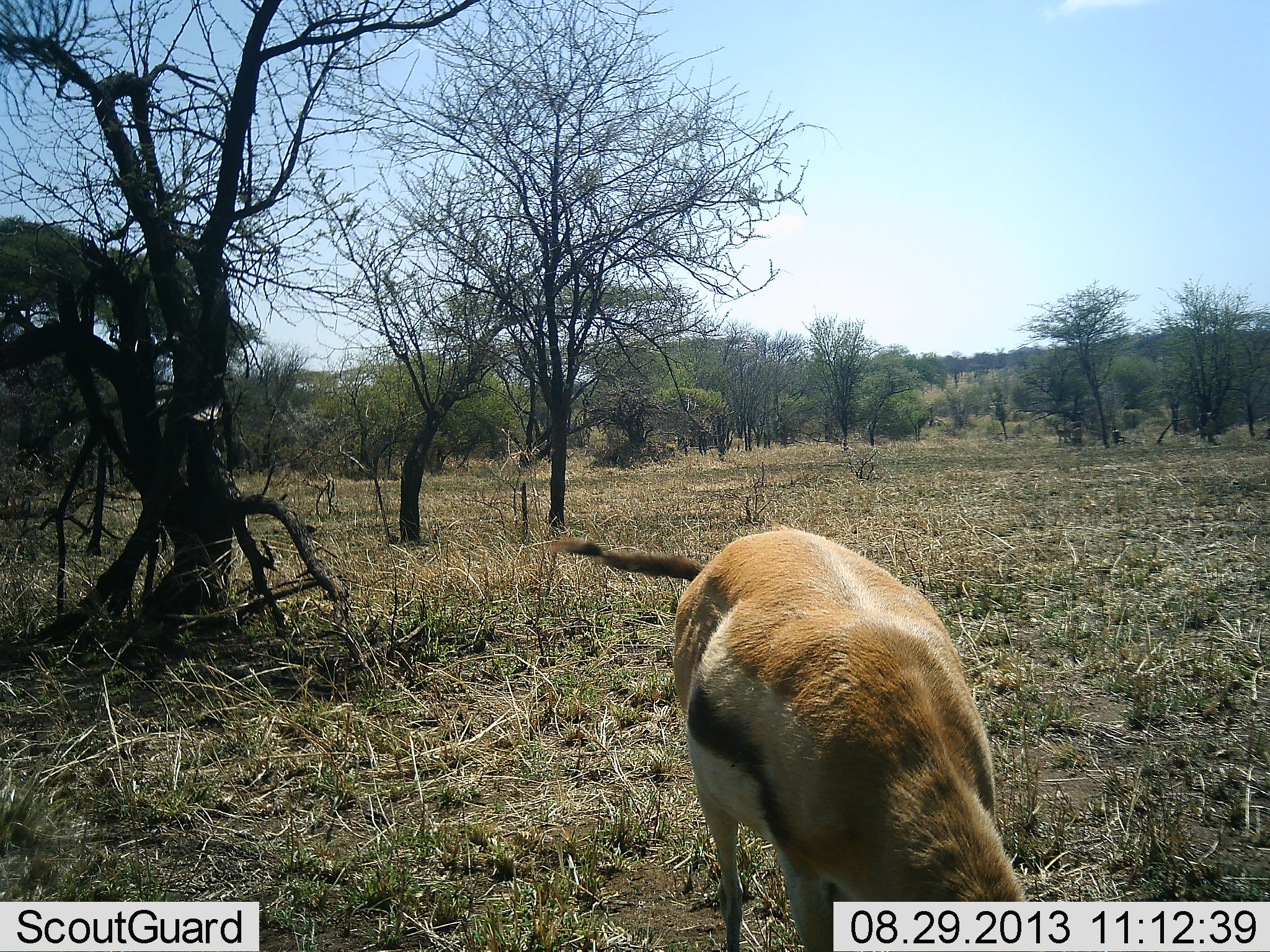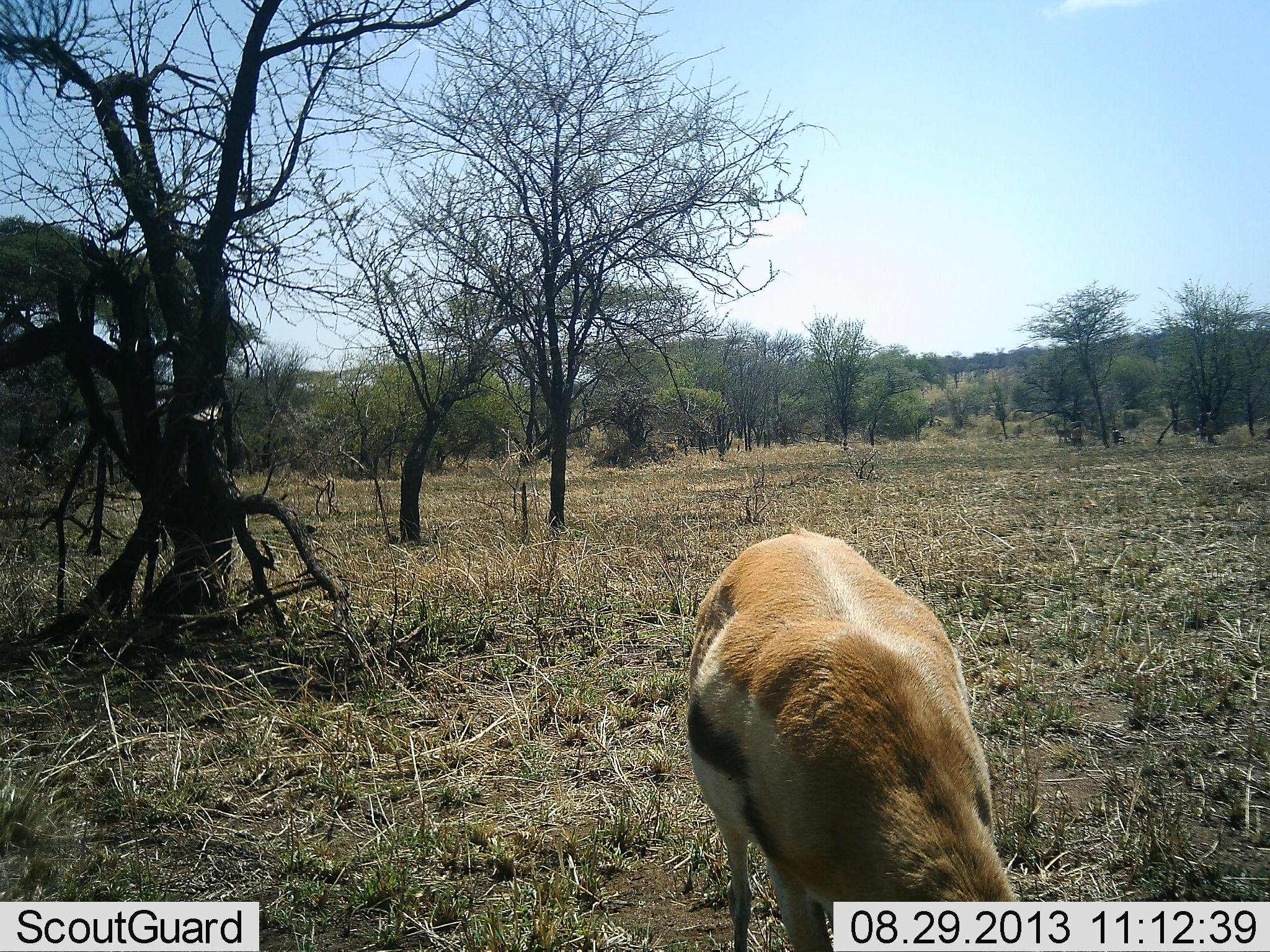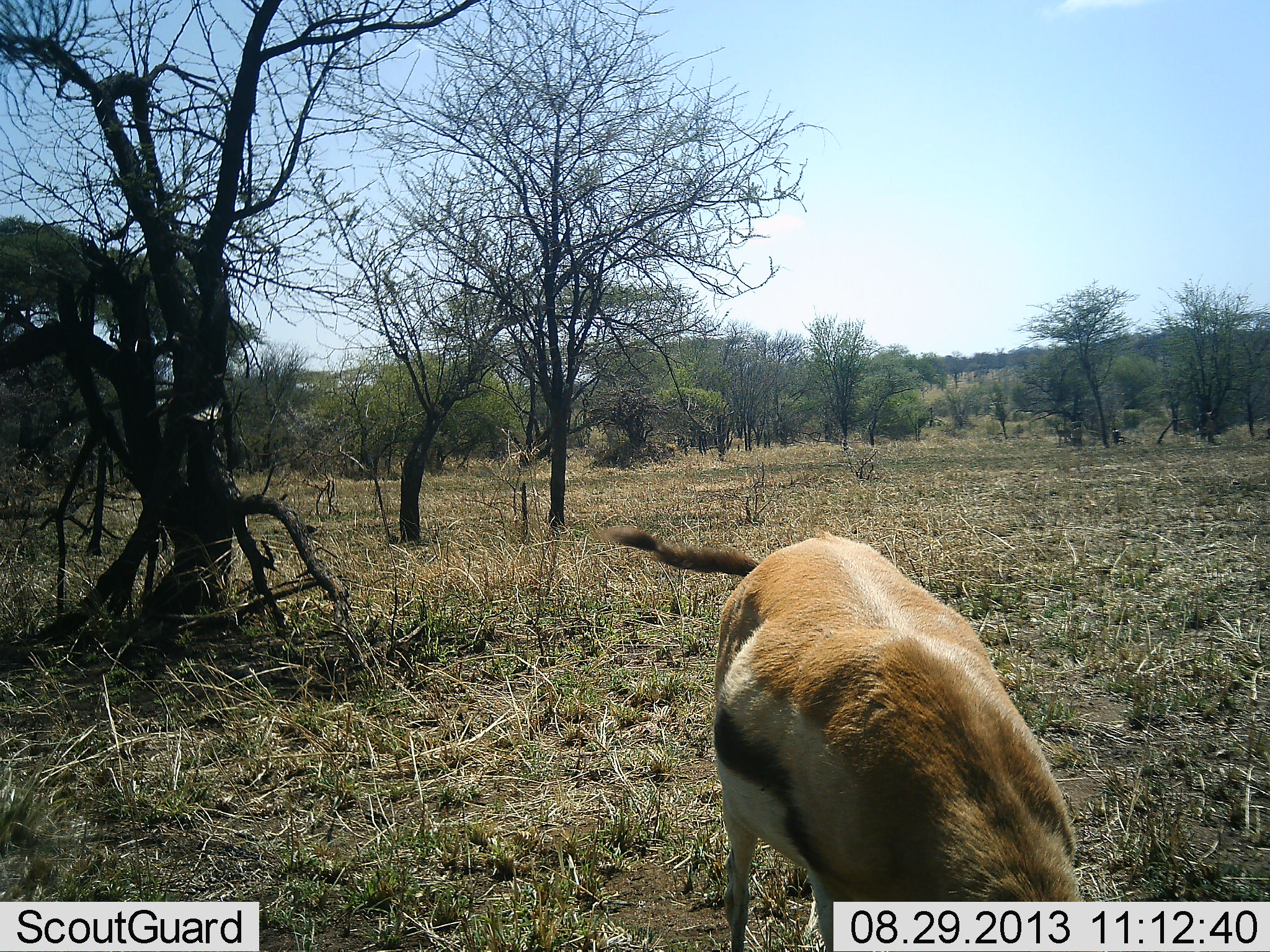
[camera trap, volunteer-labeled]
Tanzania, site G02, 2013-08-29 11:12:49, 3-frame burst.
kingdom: Animalia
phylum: Chordata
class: Mammalia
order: Artiodactyla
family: Bovidae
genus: Eudorcas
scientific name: Eudorcas thomsonii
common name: thomson's gazelle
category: gazellethomsons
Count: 1.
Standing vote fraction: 10%.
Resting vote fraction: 0%.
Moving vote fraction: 0%.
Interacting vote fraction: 0%.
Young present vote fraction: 0%.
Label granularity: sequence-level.